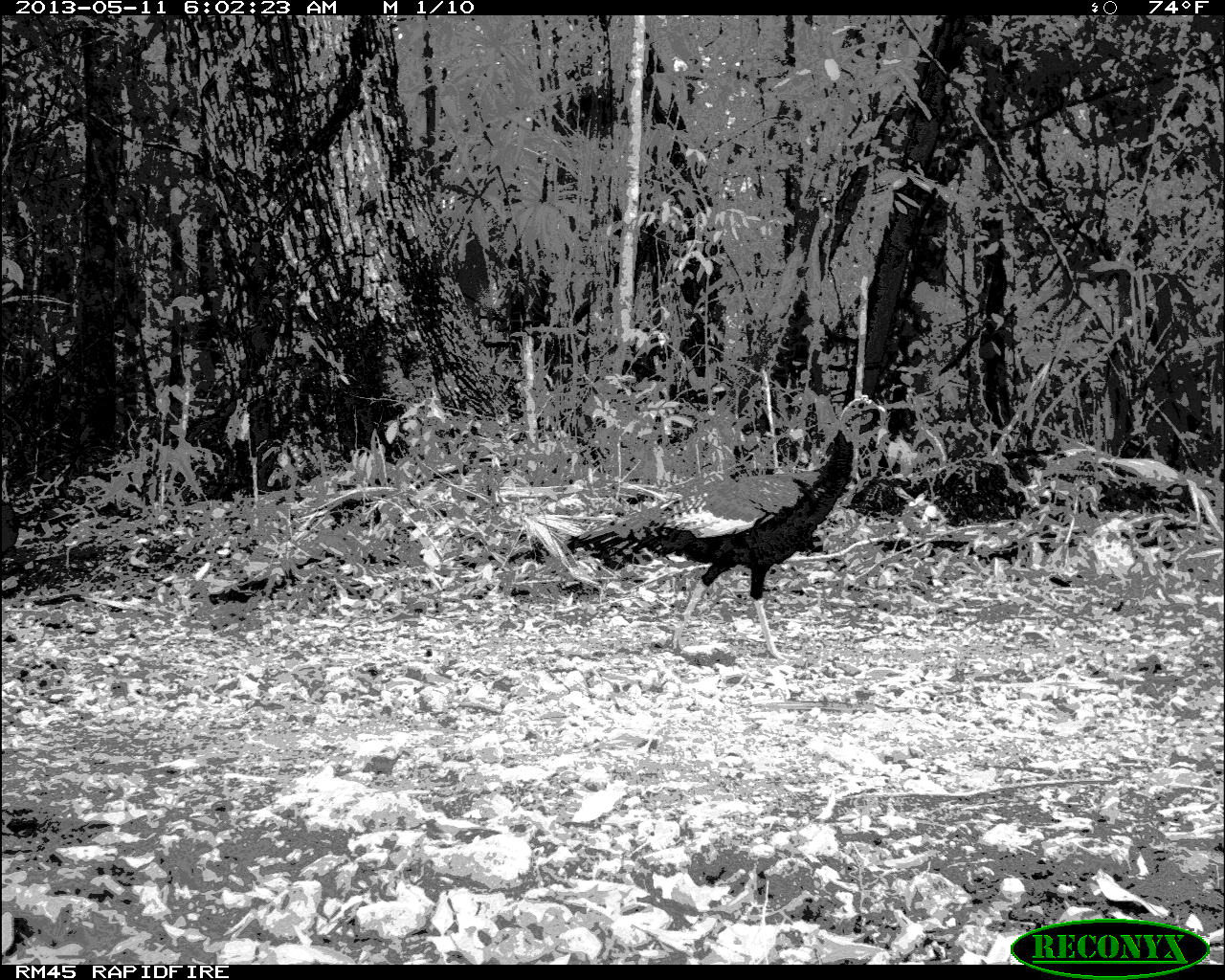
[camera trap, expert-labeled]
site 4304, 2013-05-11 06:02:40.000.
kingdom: Animalia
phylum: Chordata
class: Aves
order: Galliformes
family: Phasianidae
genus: Meleagris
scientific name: Meleagris ocellata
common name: ocellated turkey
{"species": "Meleagris ocellata (ocellated turkey)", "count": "3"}